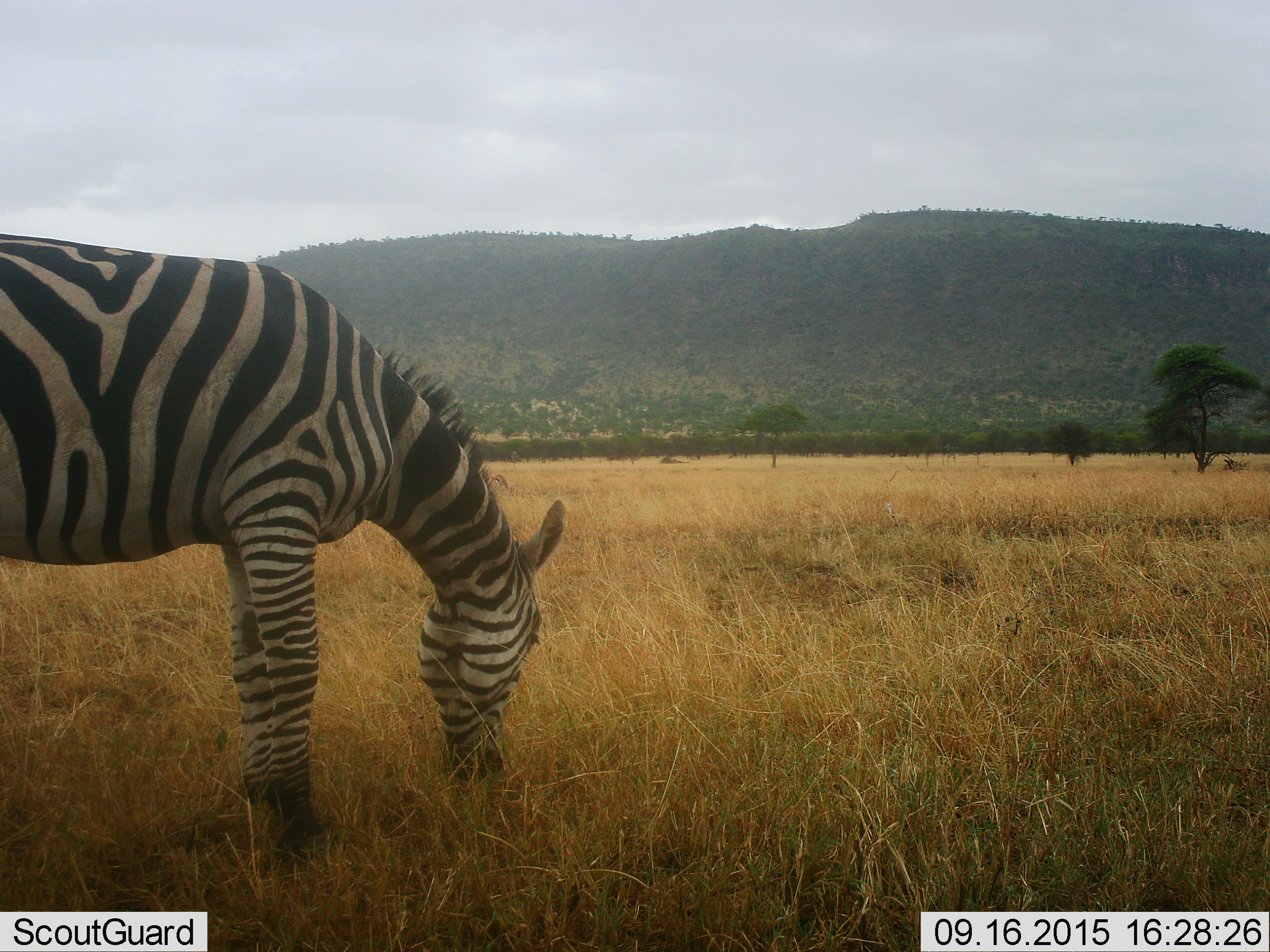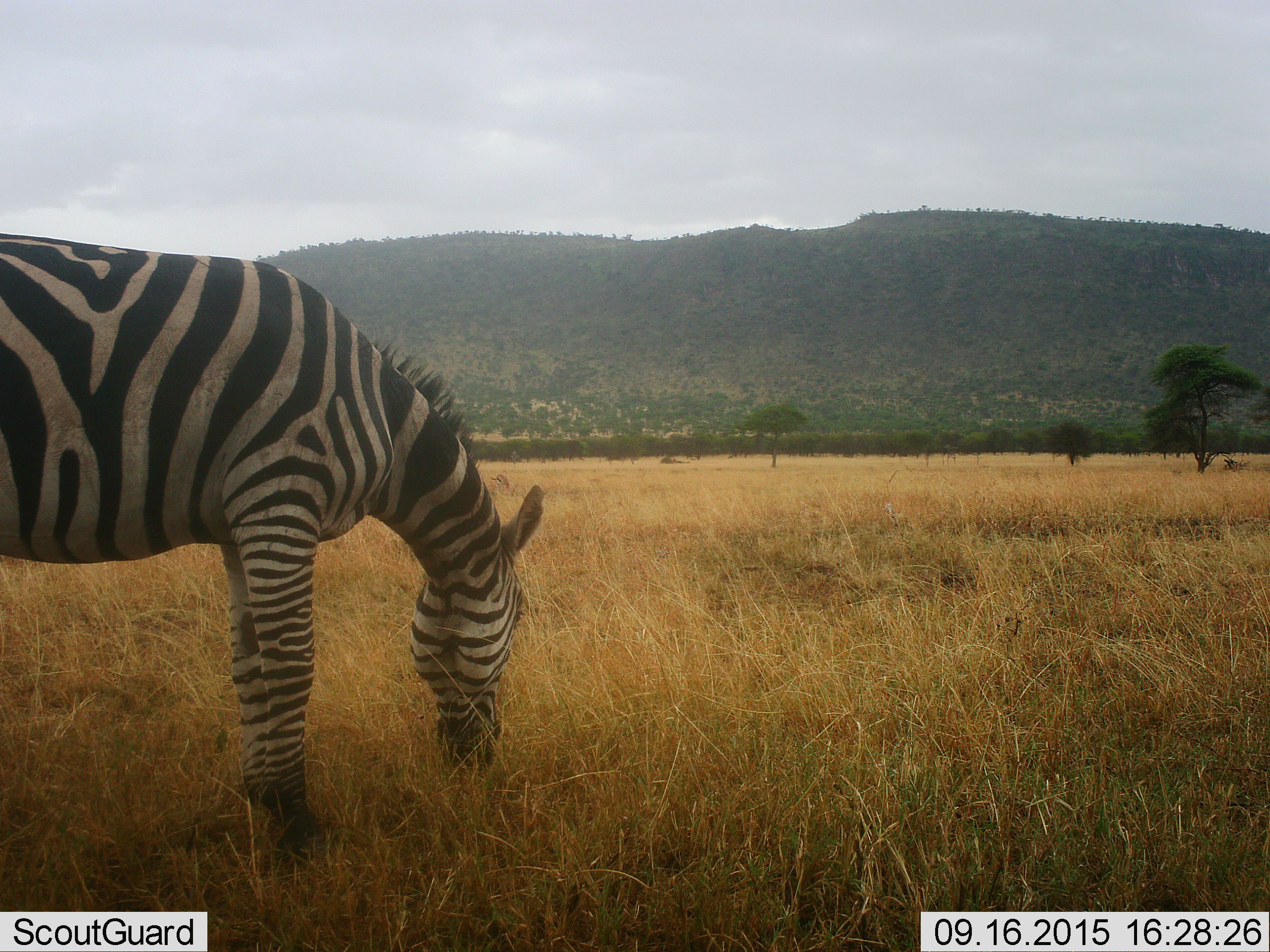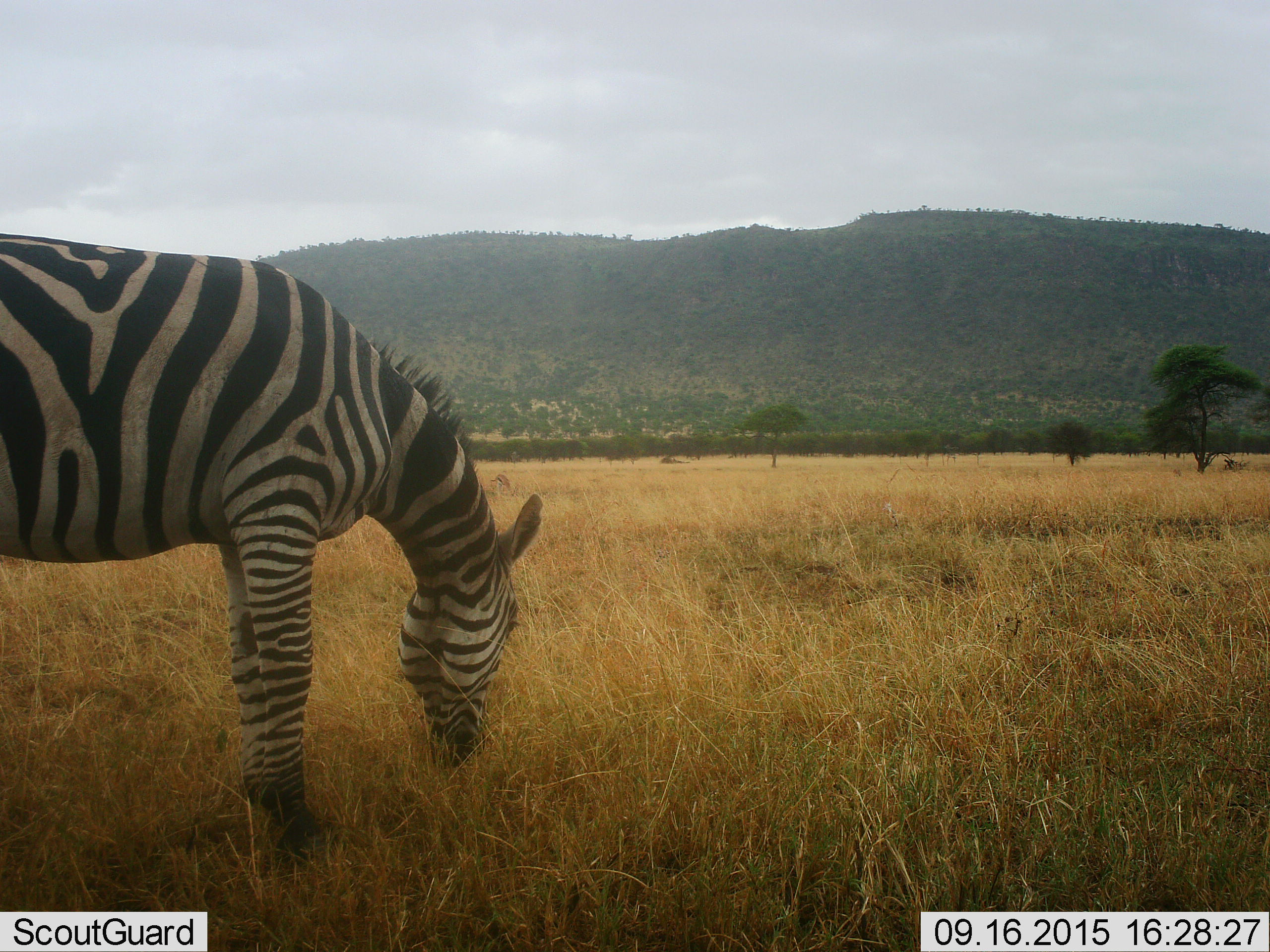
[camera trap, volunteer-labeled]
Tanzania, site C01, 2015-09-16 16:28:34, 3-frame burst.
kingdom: Animalia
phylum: Chordata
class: Mammalia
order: Perissodactyla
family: Equidae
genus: Equus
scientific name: Equus quagga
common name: plains zebra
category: zebra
Zebra (plains zebra) (Equus quagga), count 1. Behavior (volunteer vote fractions): standing 30%, resting 0%, moving 5%, interacting 0%. Young present (vote fraction): 0%. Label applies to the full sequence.